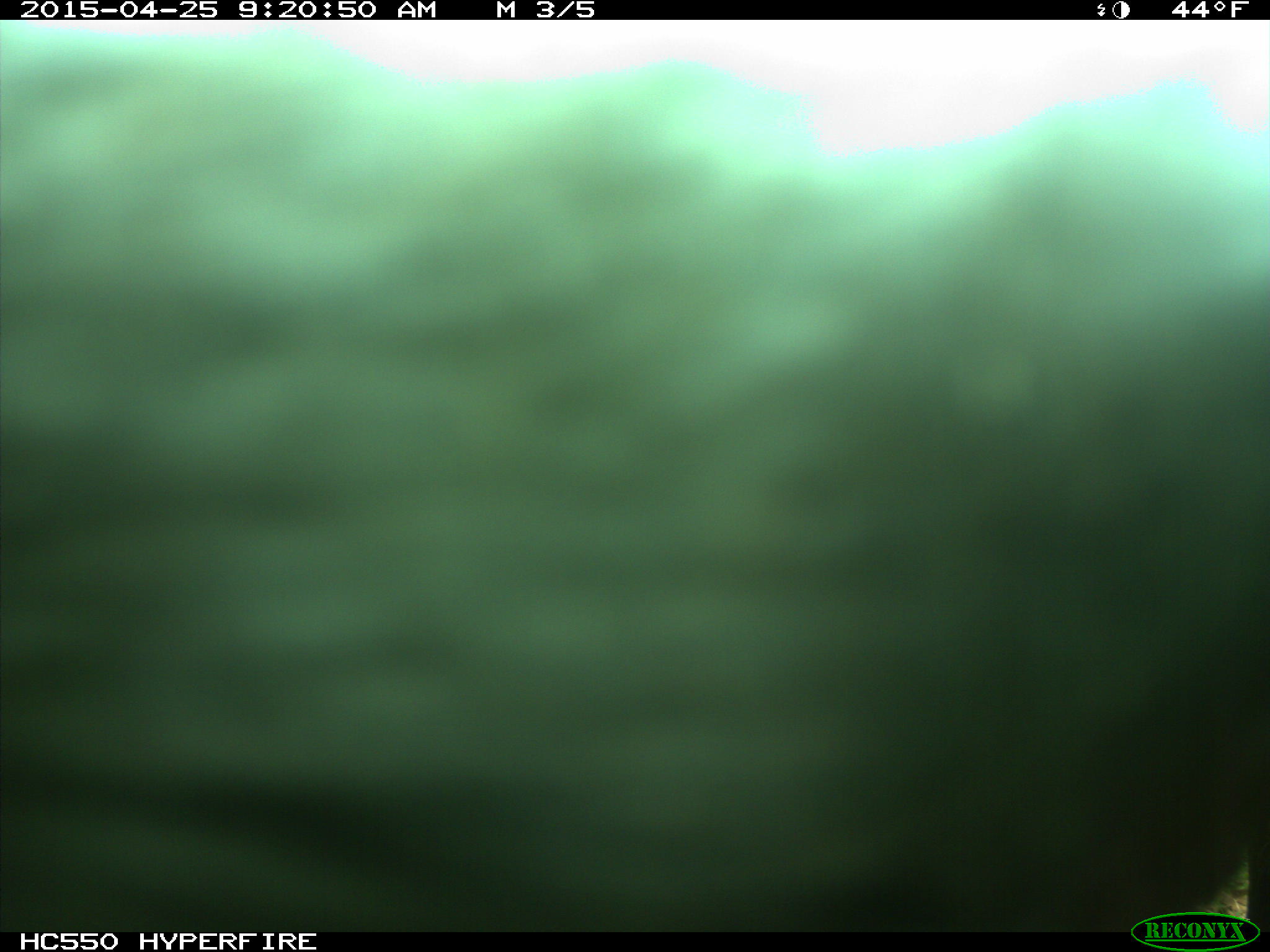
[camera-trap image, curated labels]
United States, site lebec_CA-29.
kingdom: Animalia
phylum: Chordata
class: Mammalia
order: Artiodactyla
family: Bovidae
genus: Bos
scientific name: Bos taurus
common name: domestic cow